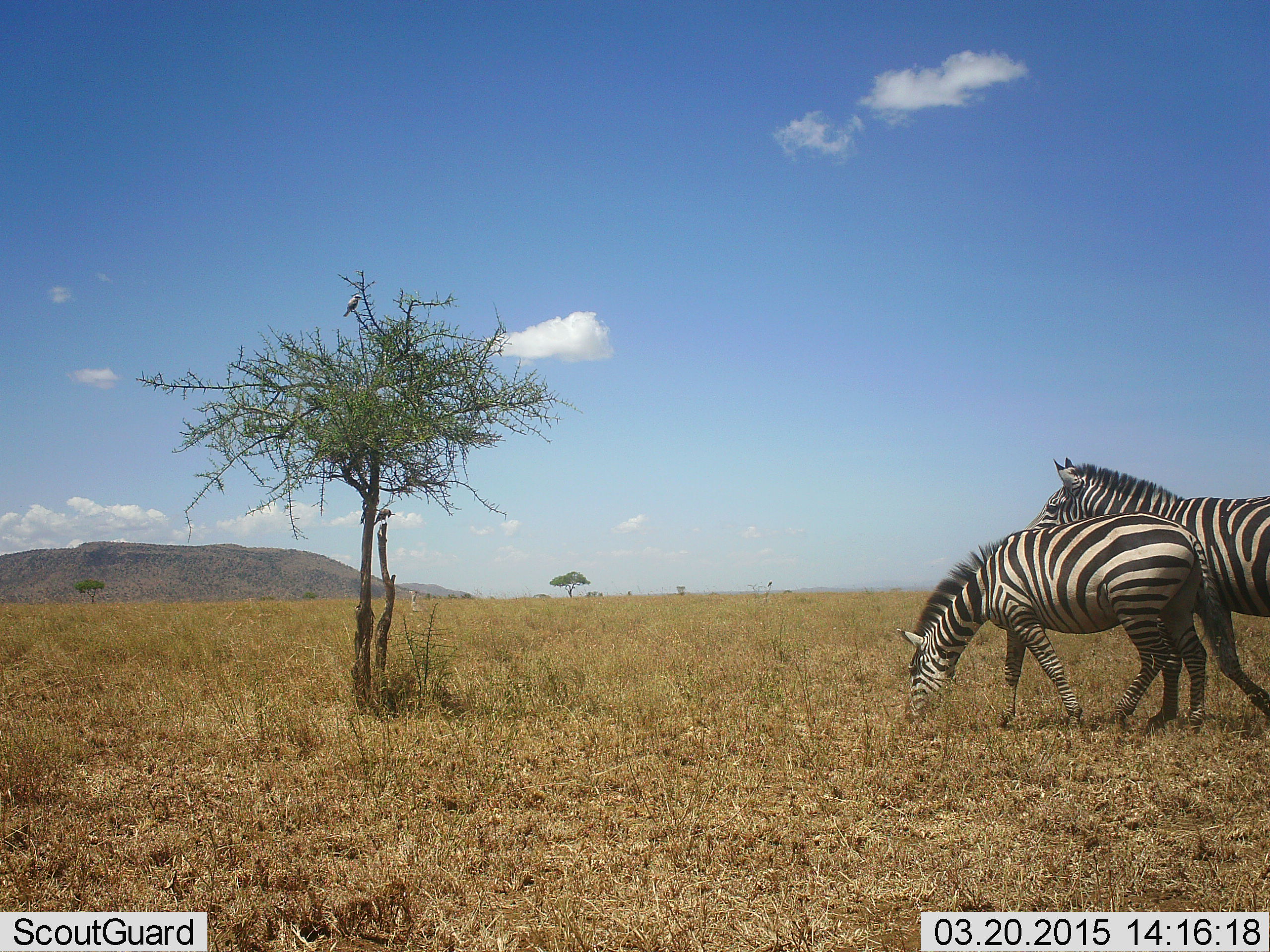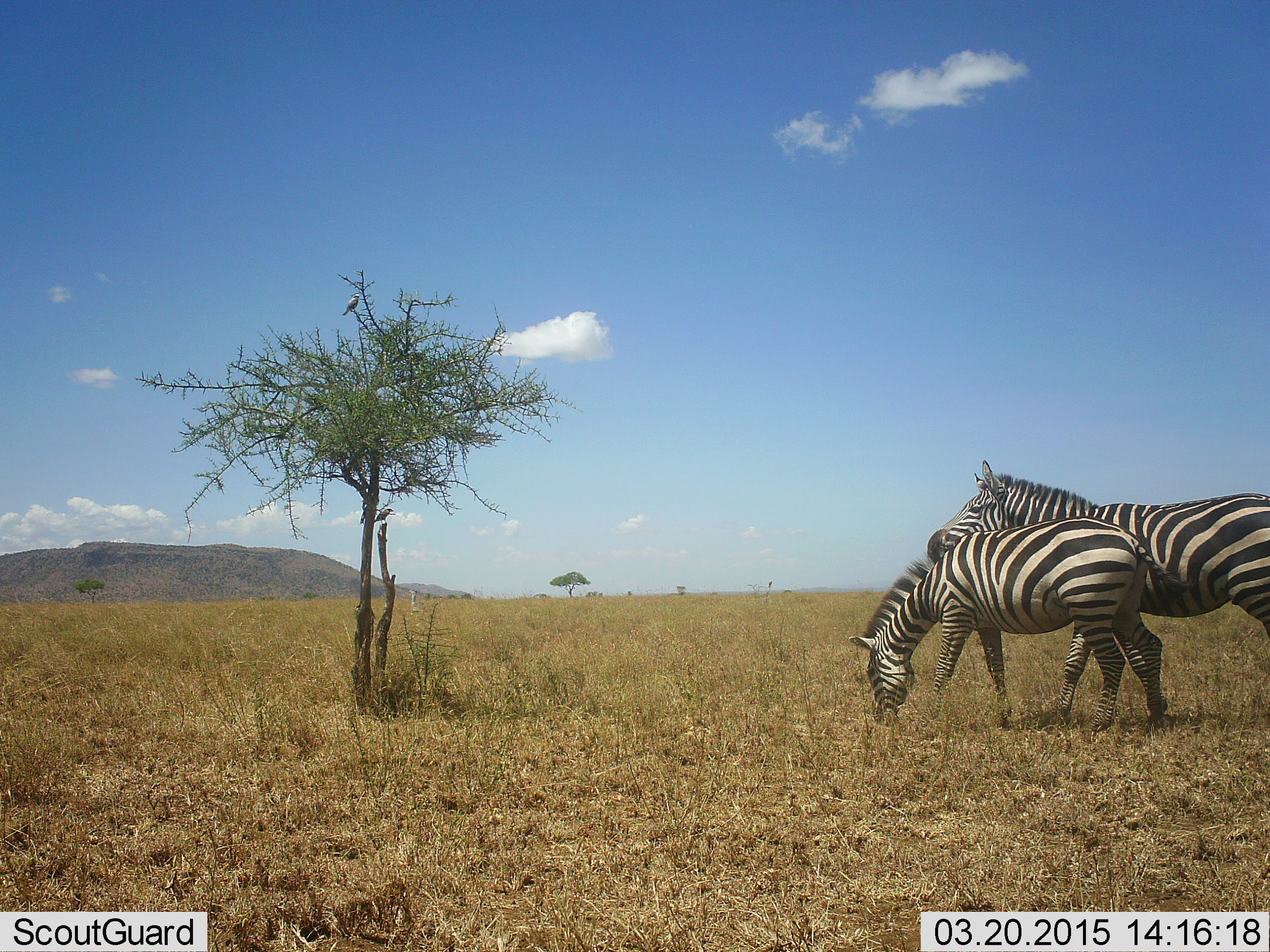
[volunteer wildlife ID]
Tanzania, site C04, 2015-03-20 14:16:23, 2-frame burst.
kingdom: Animalia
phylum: Chordata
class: Mammalia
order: Perissodactyla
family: Equidae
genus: Equus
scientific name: Equus quagga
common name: plains zebra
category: zebra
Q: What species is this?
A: Zebra (plains zebra) (Equus quagga).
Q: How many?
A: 2.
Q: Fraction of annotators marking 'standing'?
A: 19%.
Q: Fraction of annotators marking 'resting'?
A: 0%.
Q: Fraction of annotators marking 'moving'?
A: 69%.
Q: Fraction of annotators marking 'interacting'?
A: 12%.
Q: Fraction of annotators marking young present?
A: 12%.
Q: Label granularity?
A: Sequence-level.